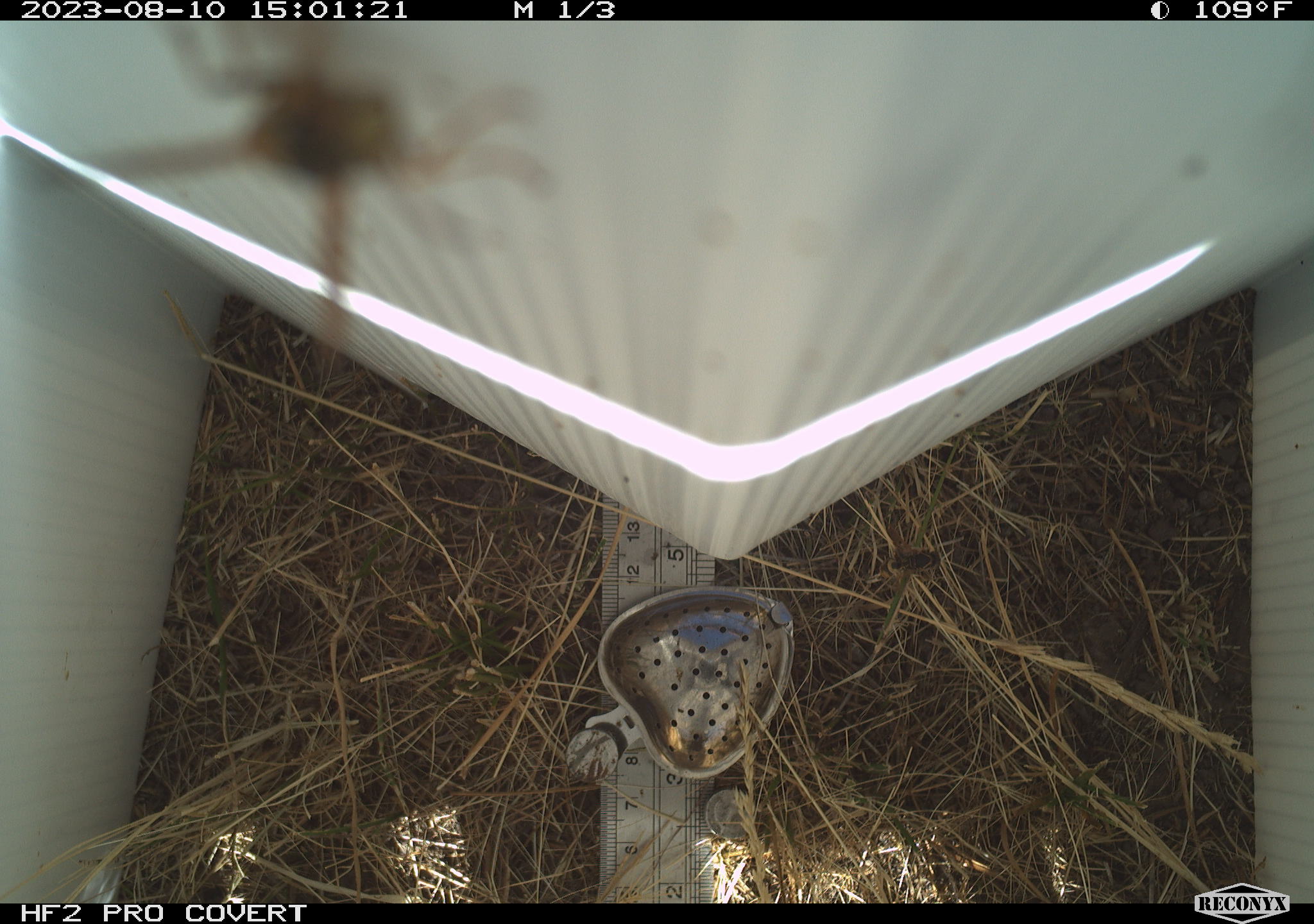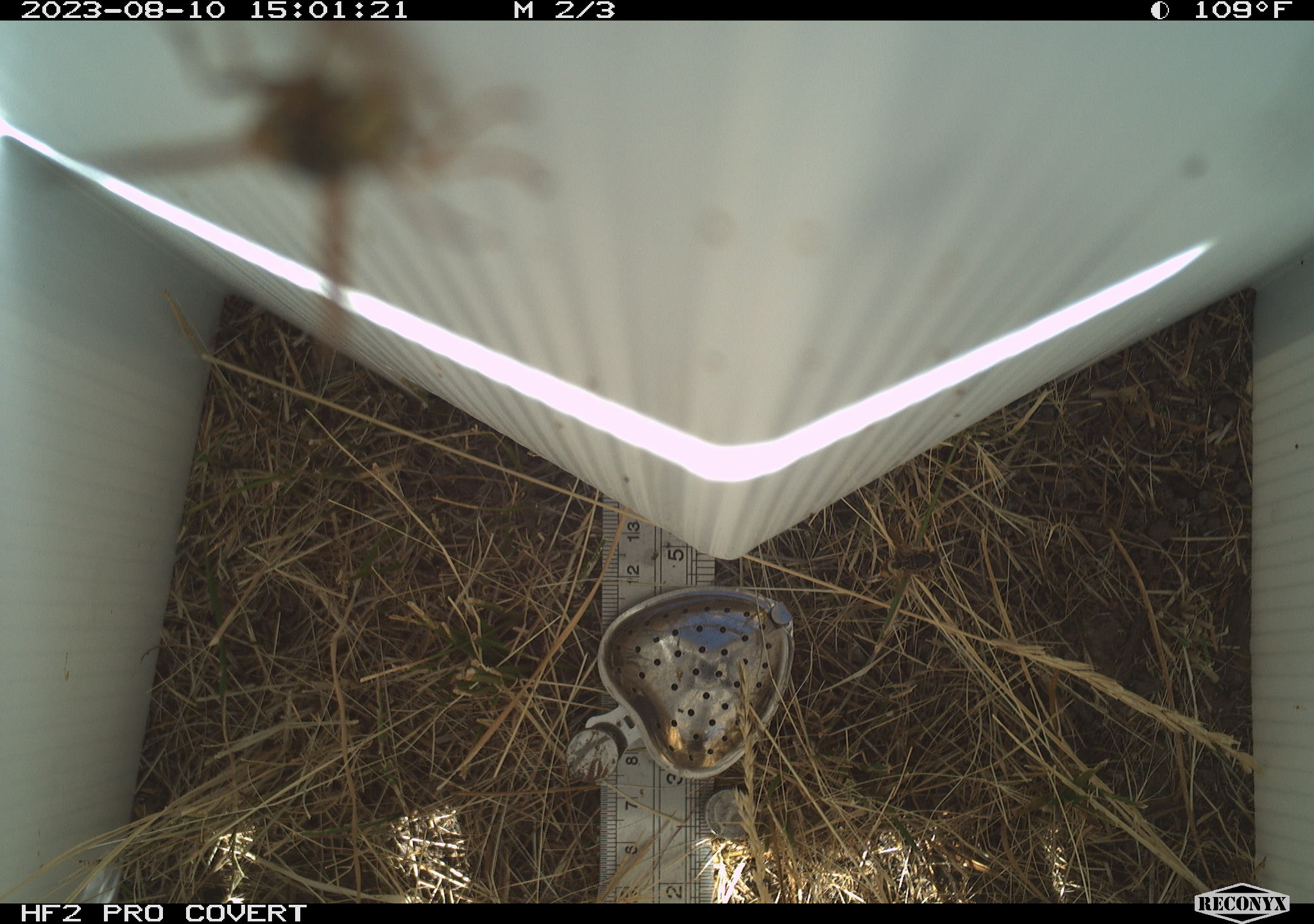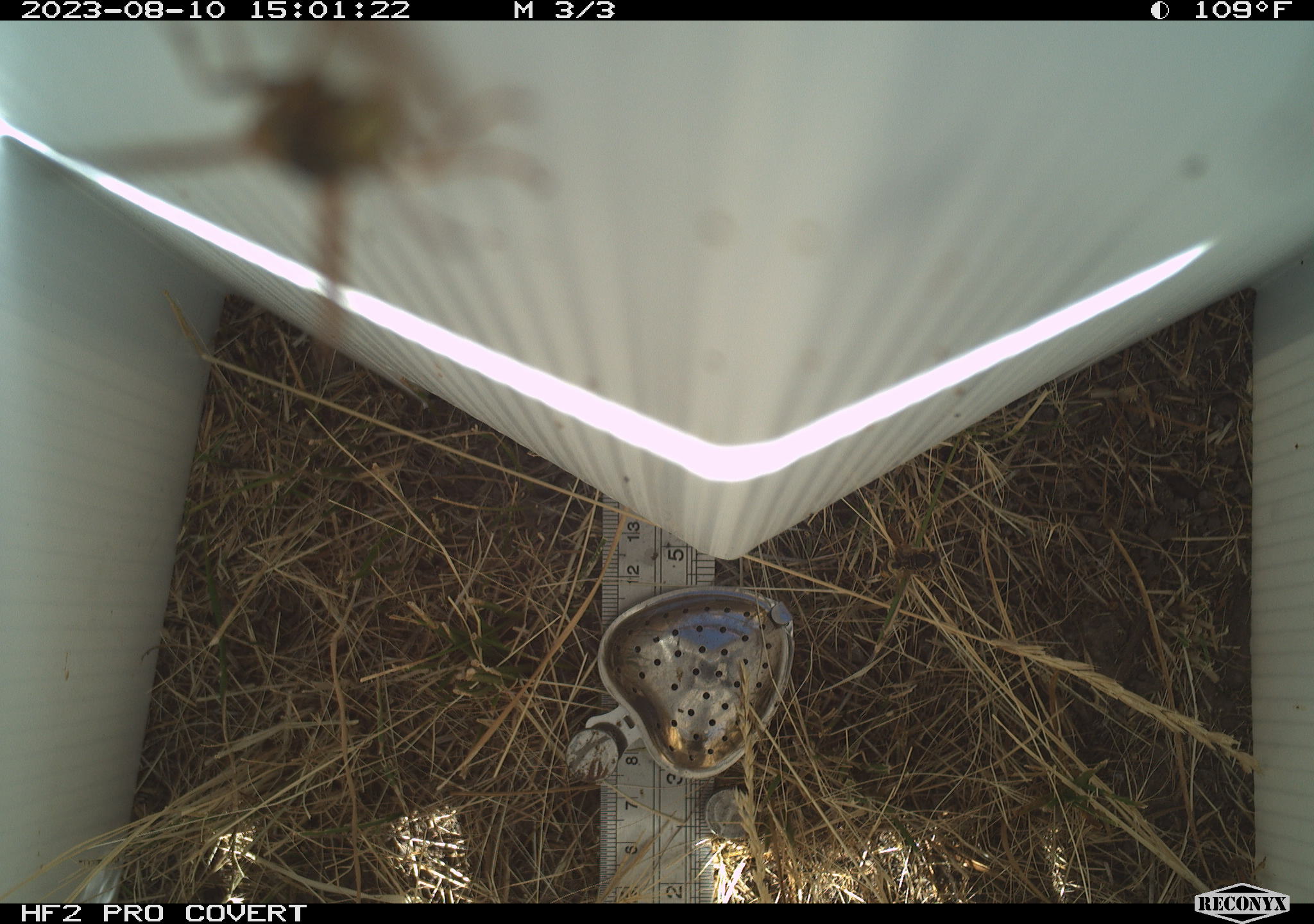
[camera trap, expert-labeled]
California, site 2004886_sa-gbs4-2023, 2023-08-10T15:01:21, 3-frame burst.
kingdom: Animalia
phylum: Arthropoda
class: Insecta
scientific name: Insecta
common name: insect